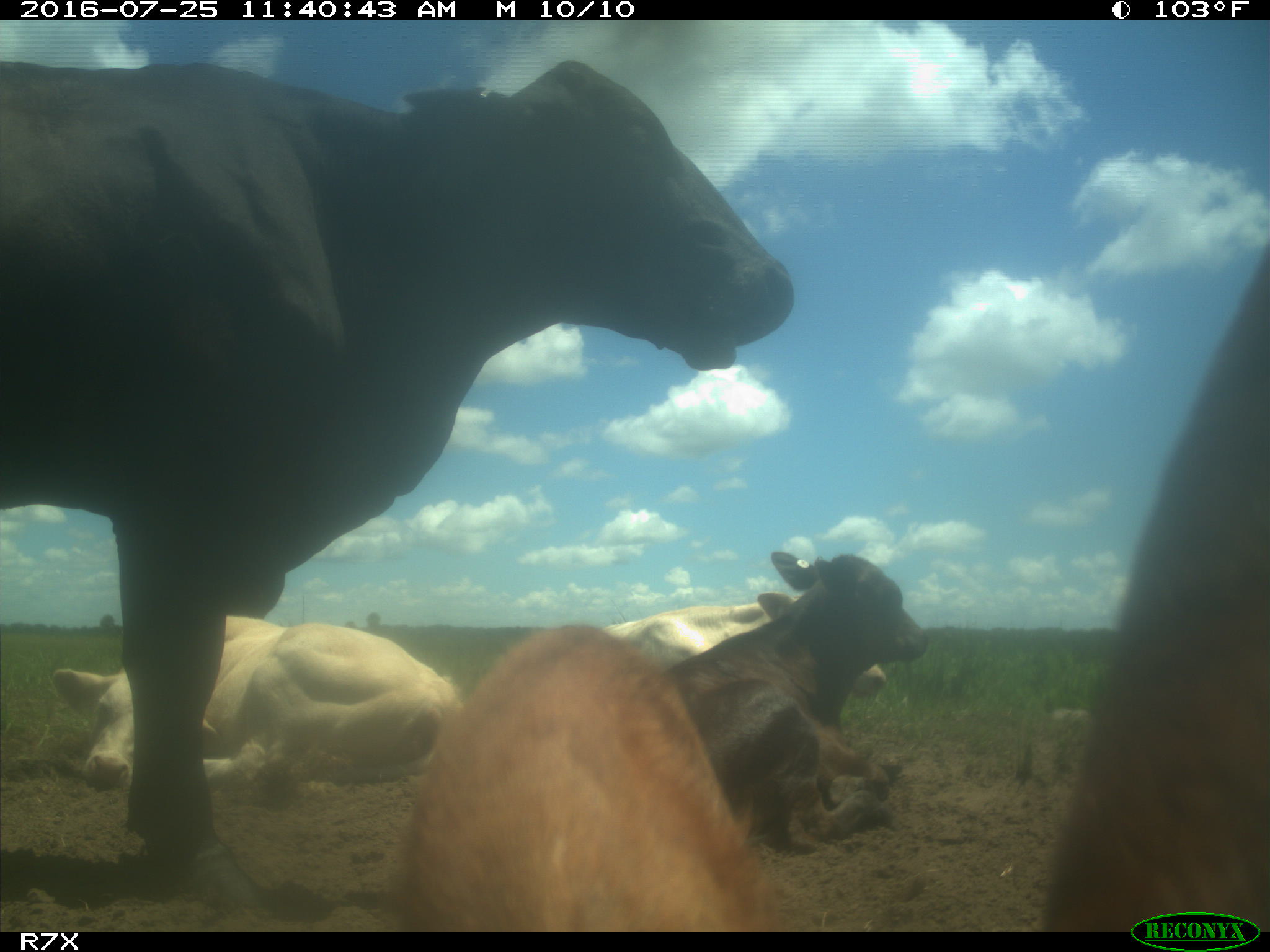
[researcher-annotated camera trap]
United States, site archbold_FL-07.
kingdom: Animalia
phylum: Chordata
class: Mammalia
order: Artiodactyla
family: Bovidae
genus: Bos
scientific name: Bos taurus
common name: domestic cow